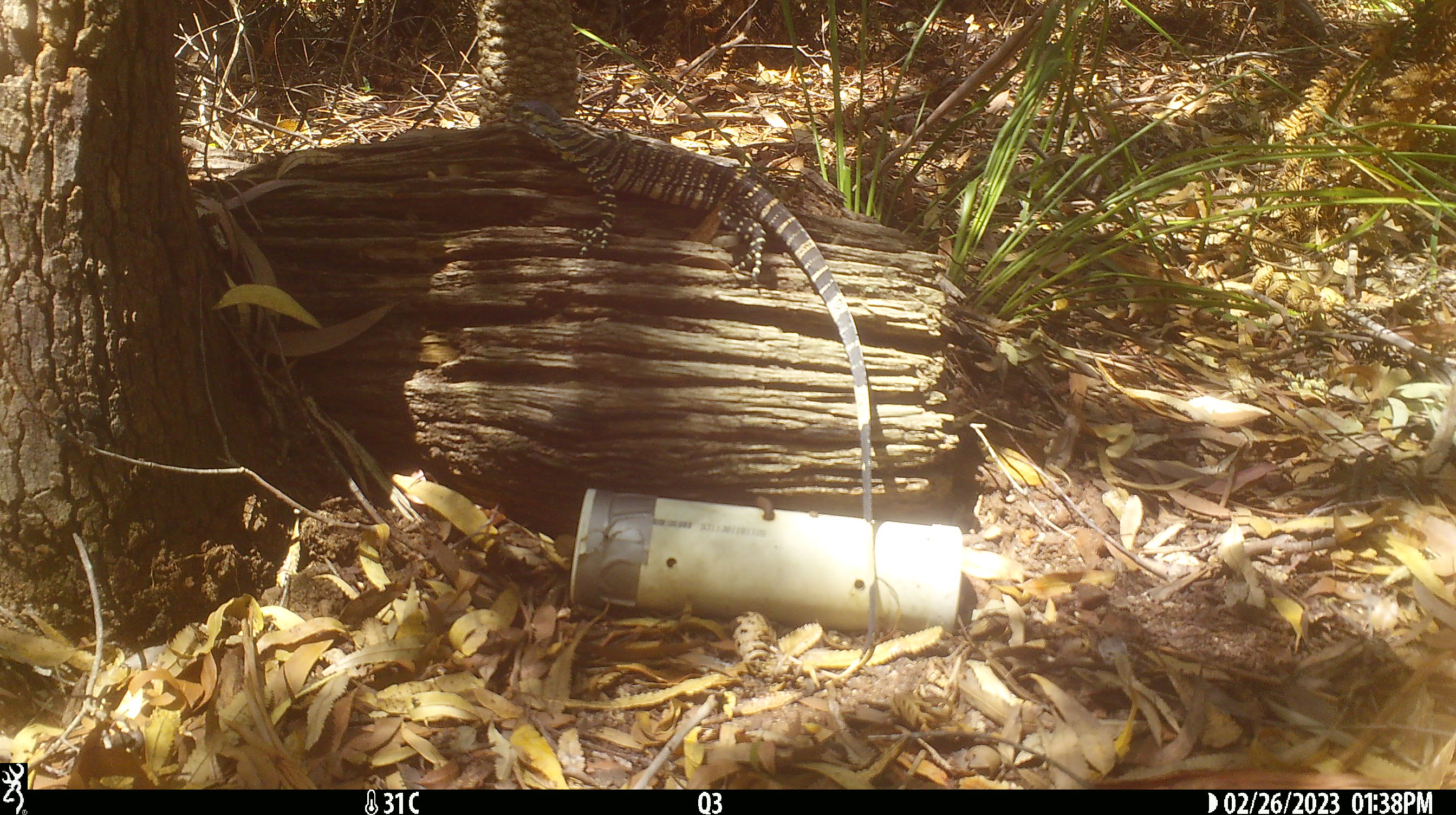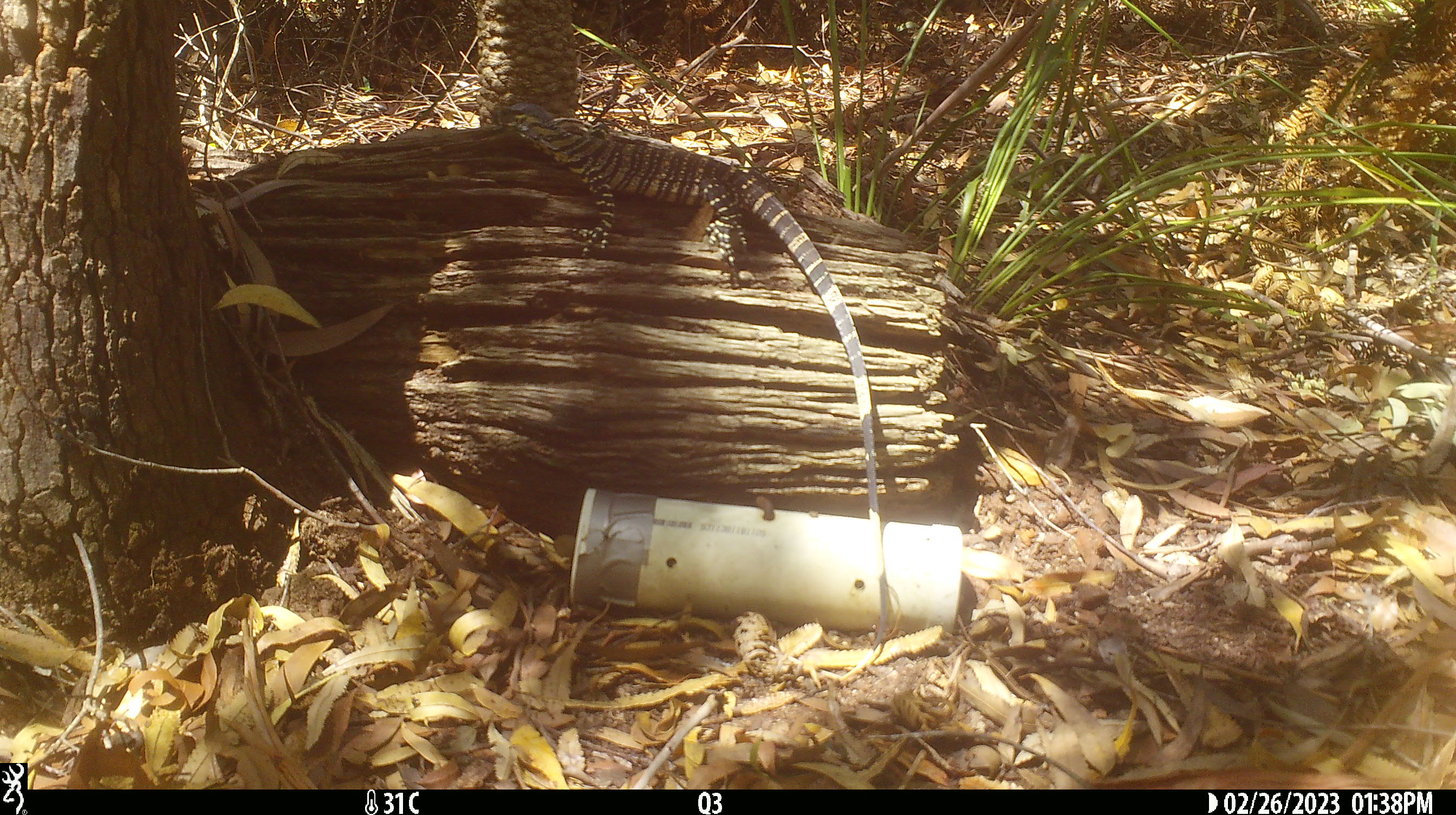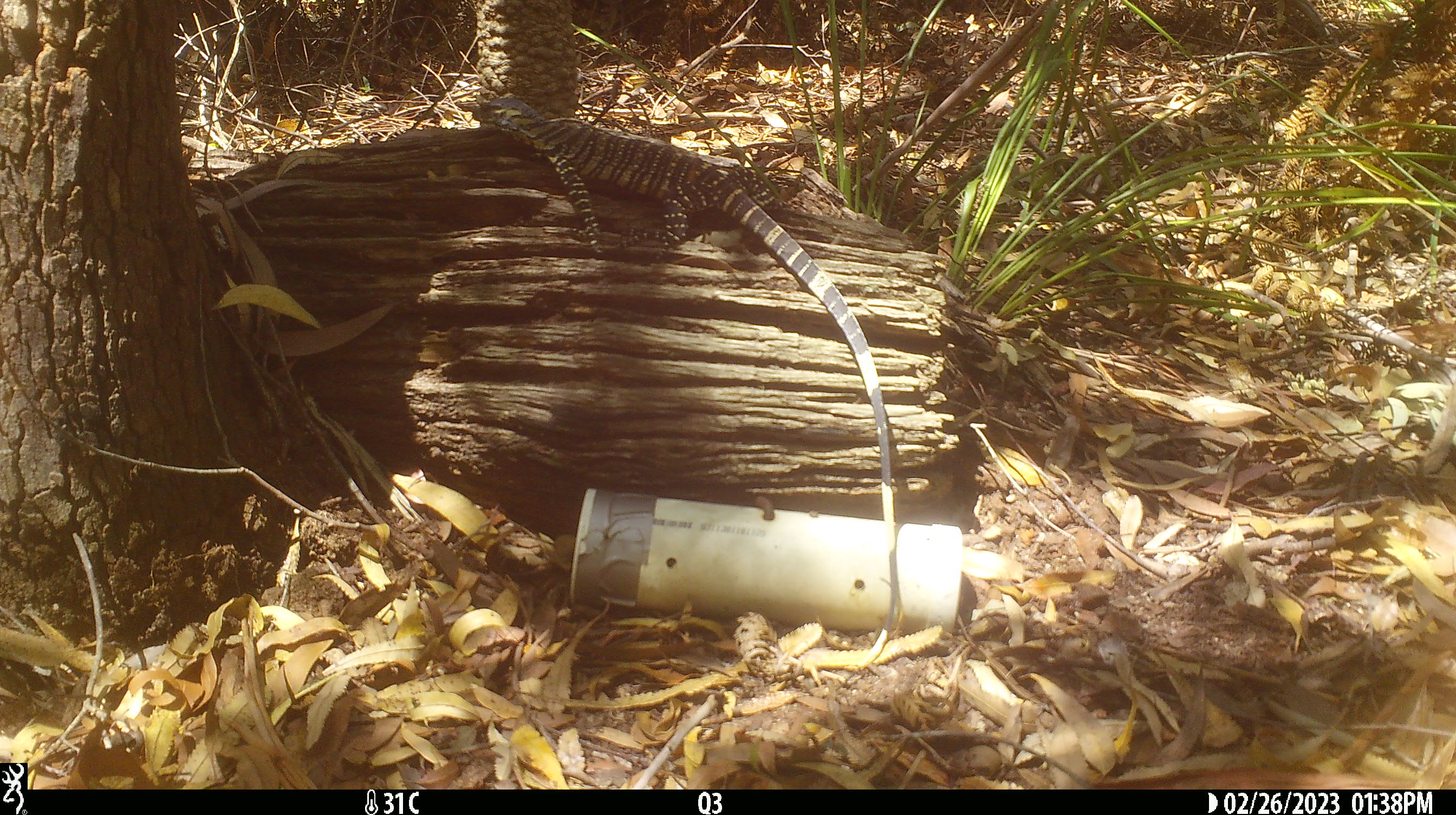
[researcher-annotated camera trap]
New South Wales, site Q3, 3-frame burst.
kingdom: Animalia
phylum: Chordata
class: Reptilia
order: Squamata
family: Varanidae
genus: Varanus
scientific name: Varanus varius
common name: lace monitor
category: goanna